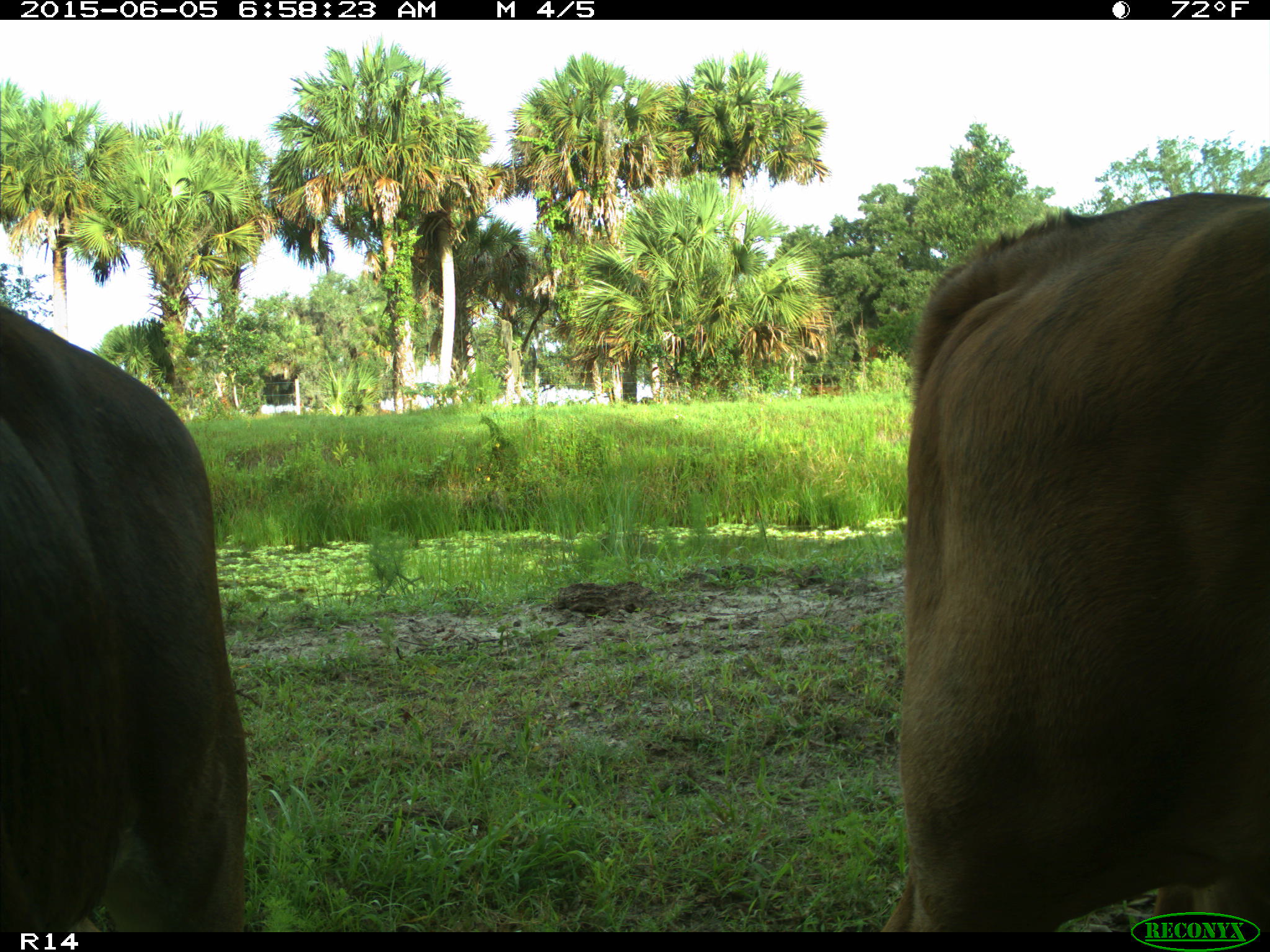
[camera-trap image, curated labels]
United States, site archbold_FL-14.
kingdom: Animalia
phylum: Chordata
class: Mammalia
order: Artiodactyla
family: Bovidae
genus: Bos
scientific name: Bos taurus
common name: domestic cow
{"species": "Bos taurus (domestic cow)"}